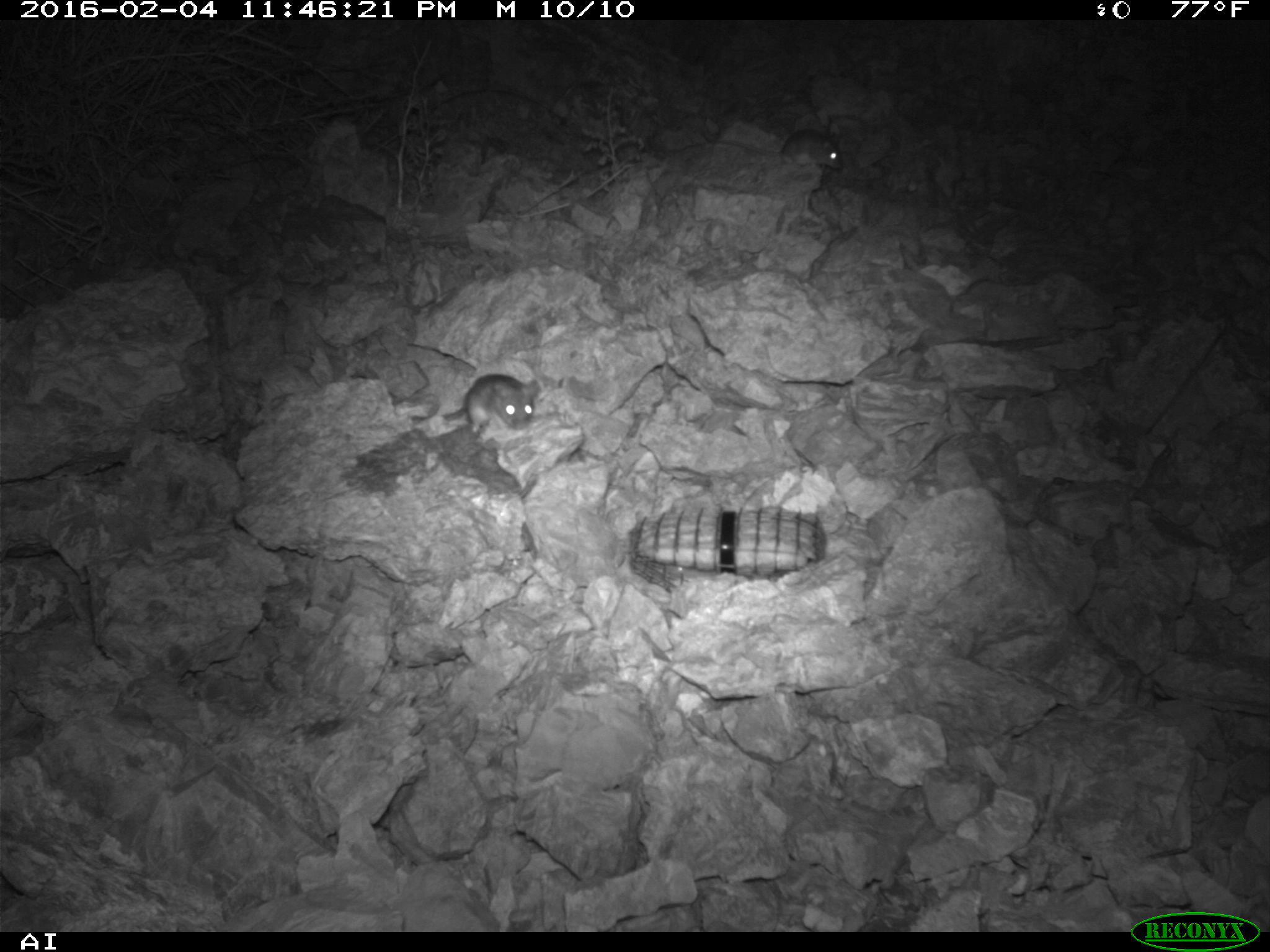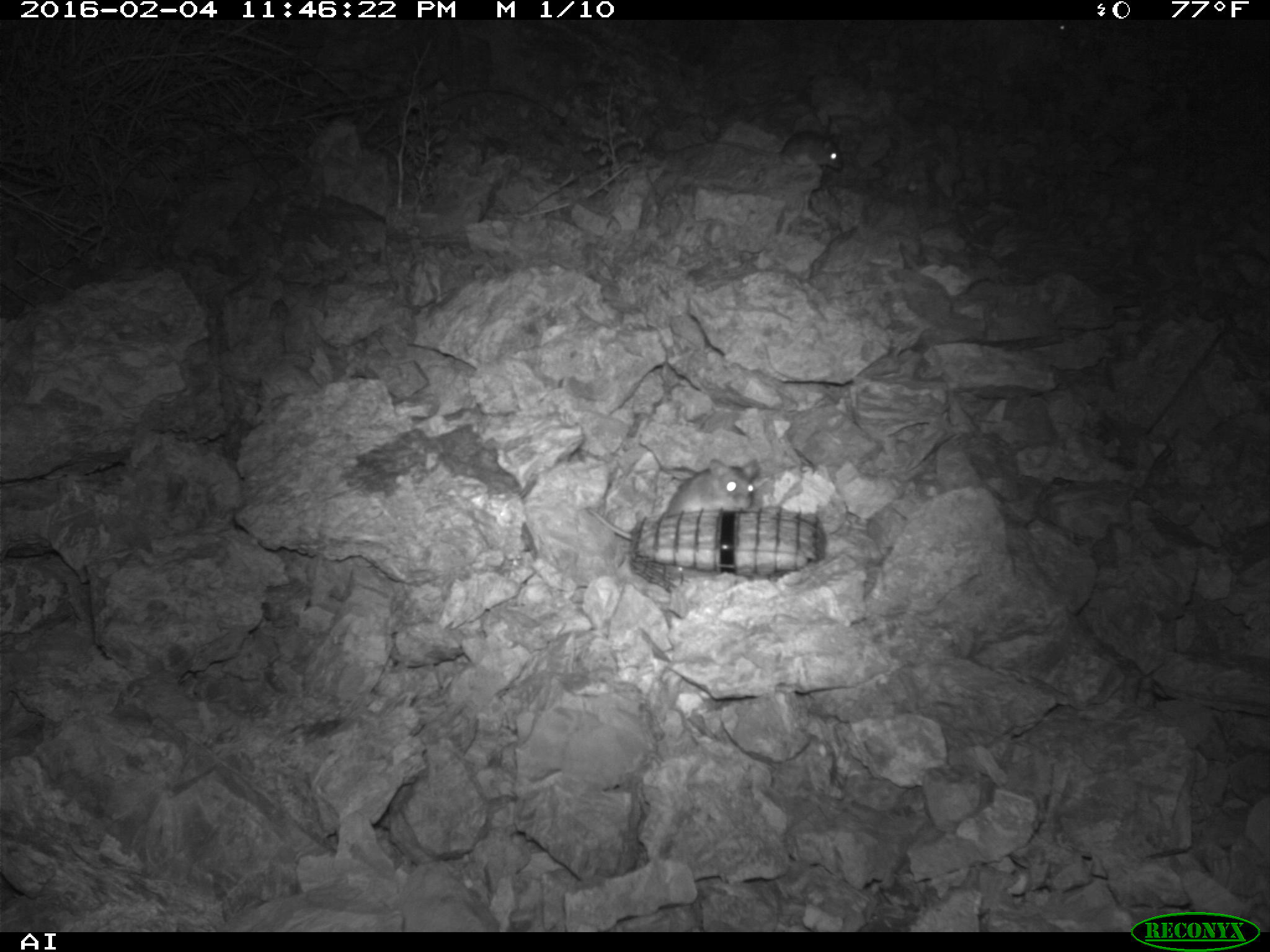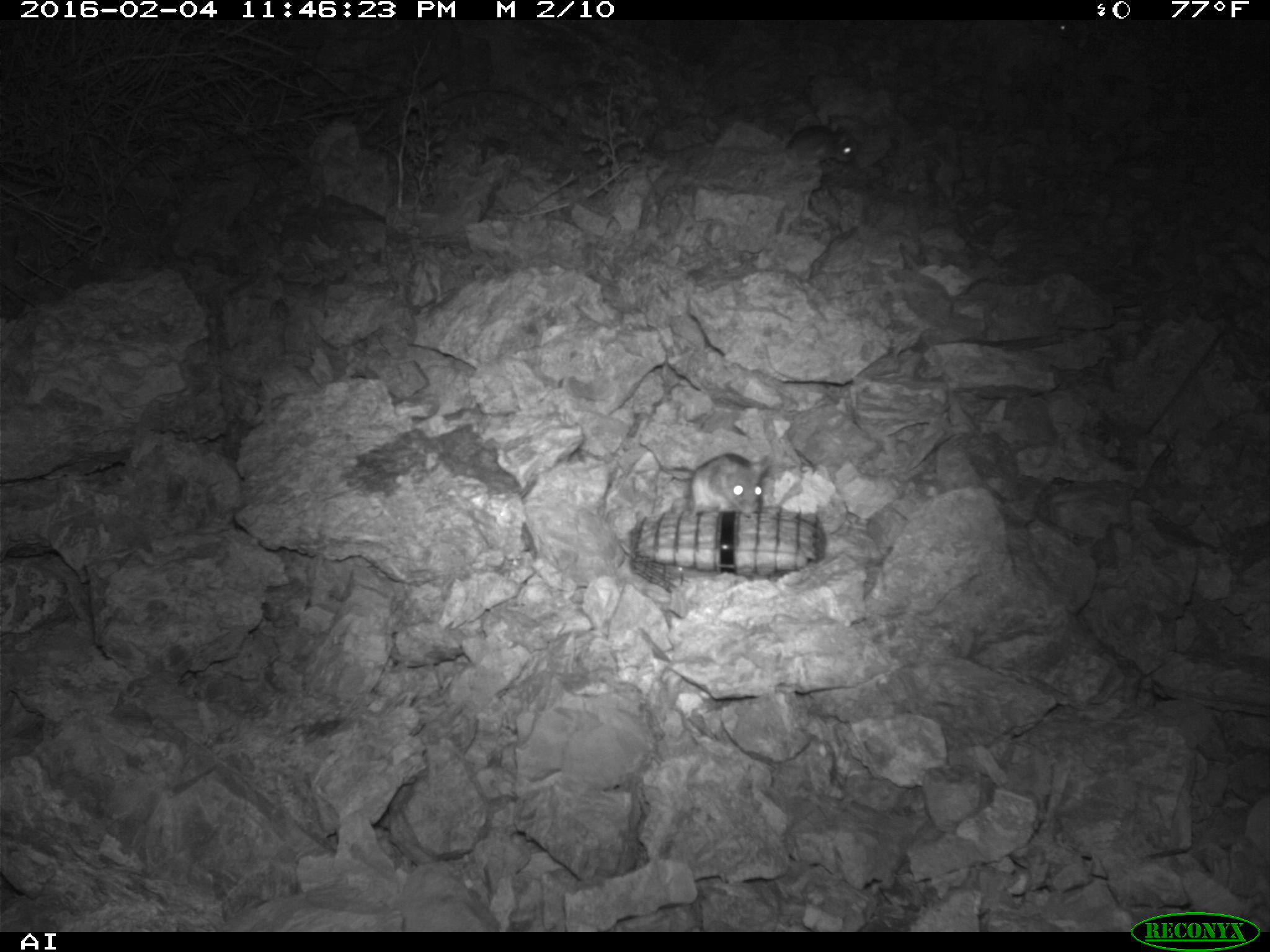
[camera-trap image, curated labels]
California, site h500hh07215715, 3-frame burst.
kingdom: Animalia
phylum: Chordata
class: Mammalia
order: Rodentia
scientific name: Rodentia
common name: rodent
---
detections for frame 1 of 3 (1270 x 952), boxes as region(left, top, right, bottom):
rodent: region(442, 374, 538, 433); region(715, 129, 843, 170)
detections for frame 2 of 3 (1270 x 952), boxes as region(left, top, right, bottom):
rodent: region(586, 459, 758, 539); region(727, 130, 841, 172)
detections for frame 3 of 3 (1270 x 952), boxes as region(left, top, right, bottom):
rodent: region(637, 435, 768, 517); region(784, 115, 854, 163); region(1052, 20, 1074, 38)